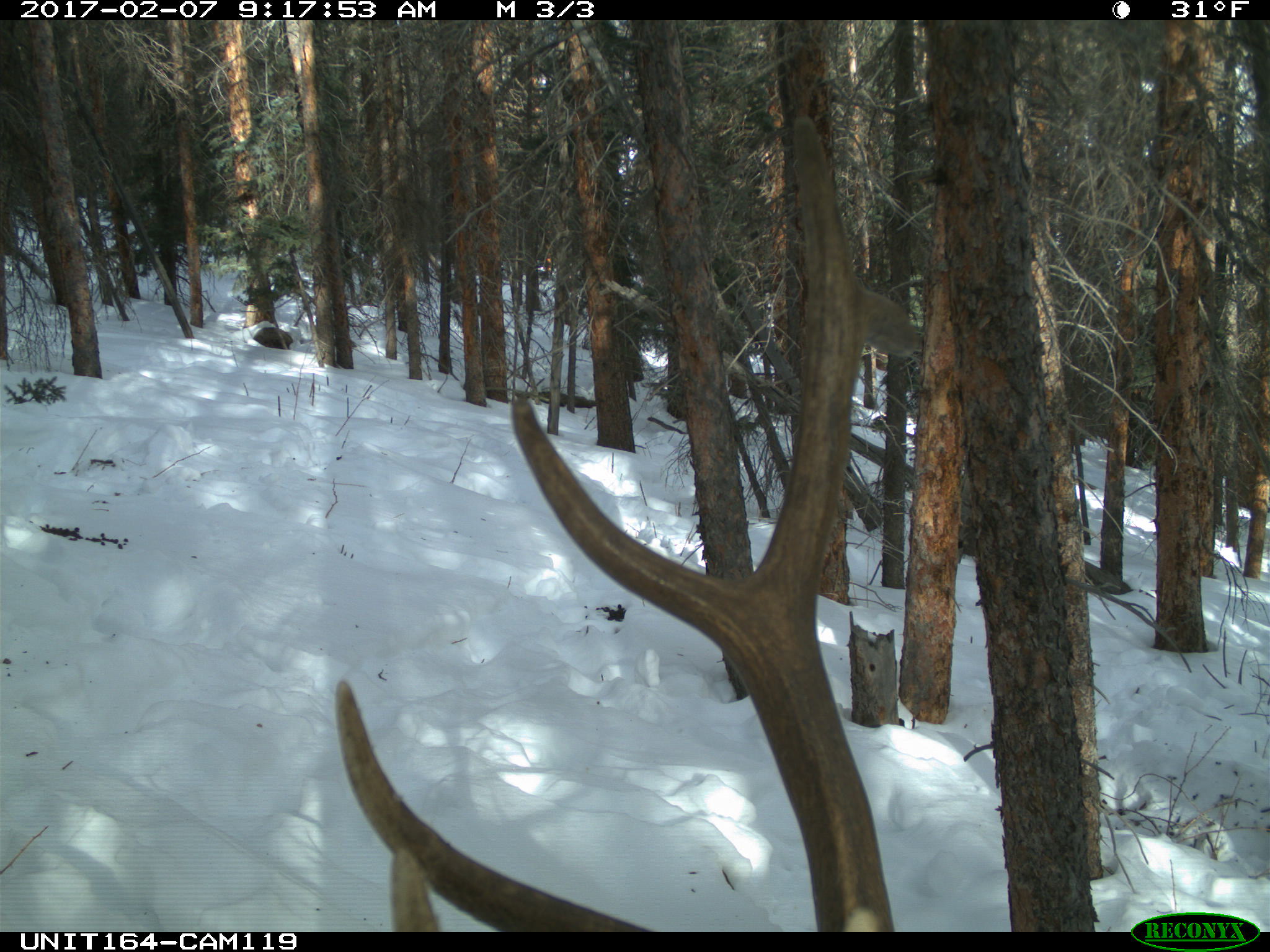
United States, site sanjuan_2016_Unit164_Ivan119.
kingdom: Animalia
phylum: Chordata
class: Mammalia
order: Artiodactyla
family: Cervidae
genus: Cervus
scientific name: Cervus elaphus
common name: red deer